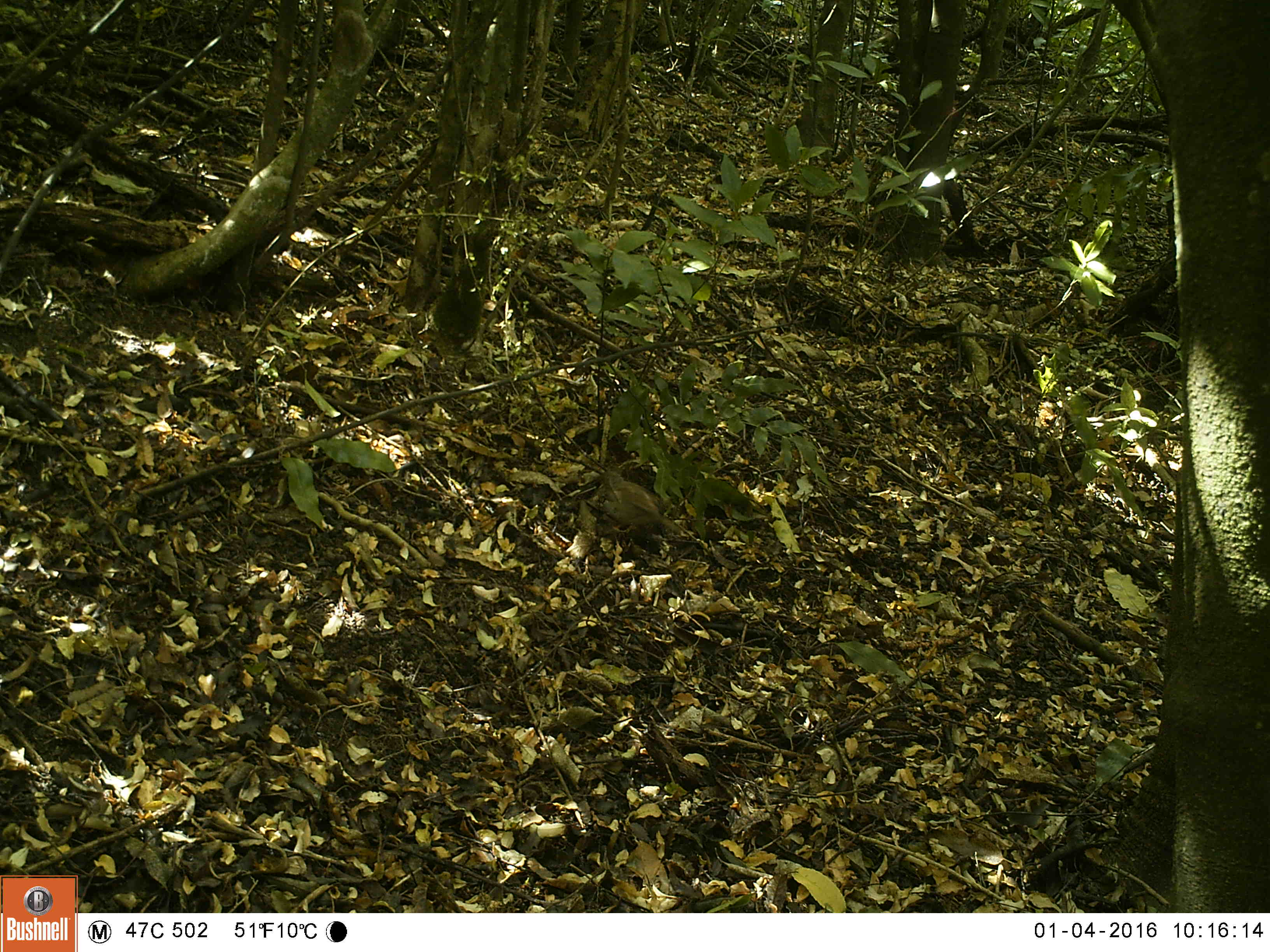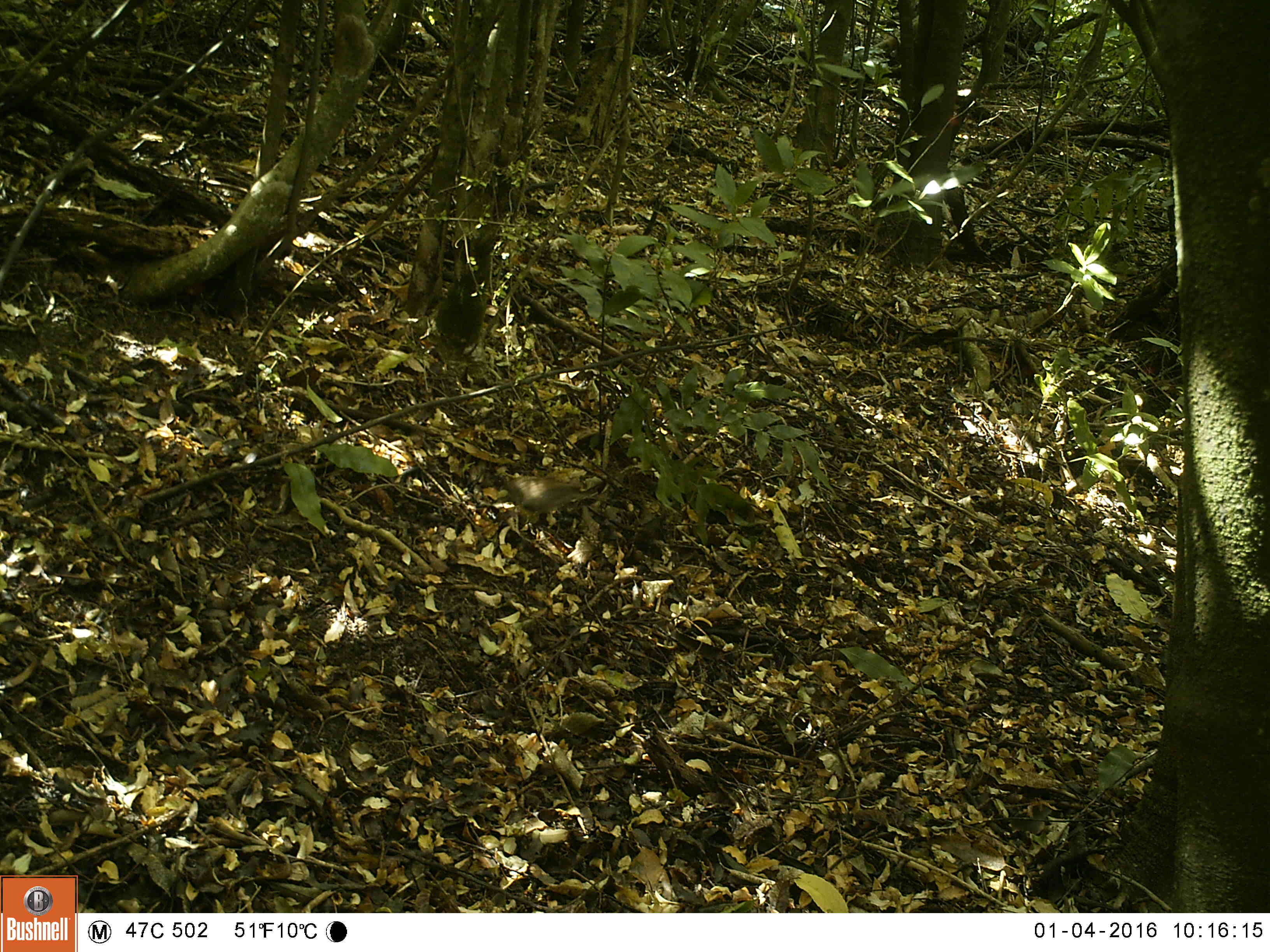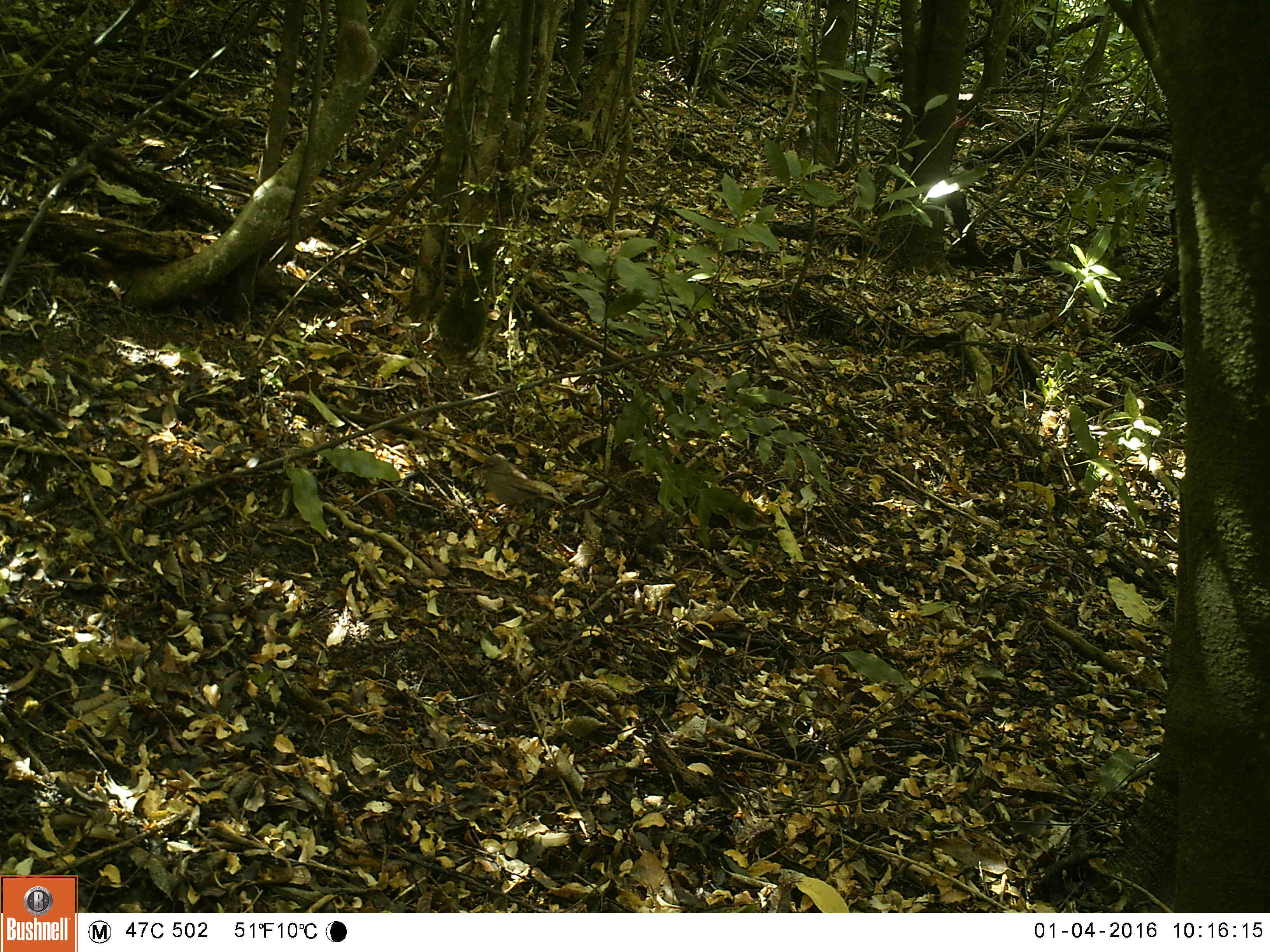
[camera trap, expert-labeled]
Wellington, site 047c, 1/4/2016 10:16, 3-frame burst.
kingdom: Animalia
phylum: Chordata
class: Aves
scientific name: Aves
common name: bird